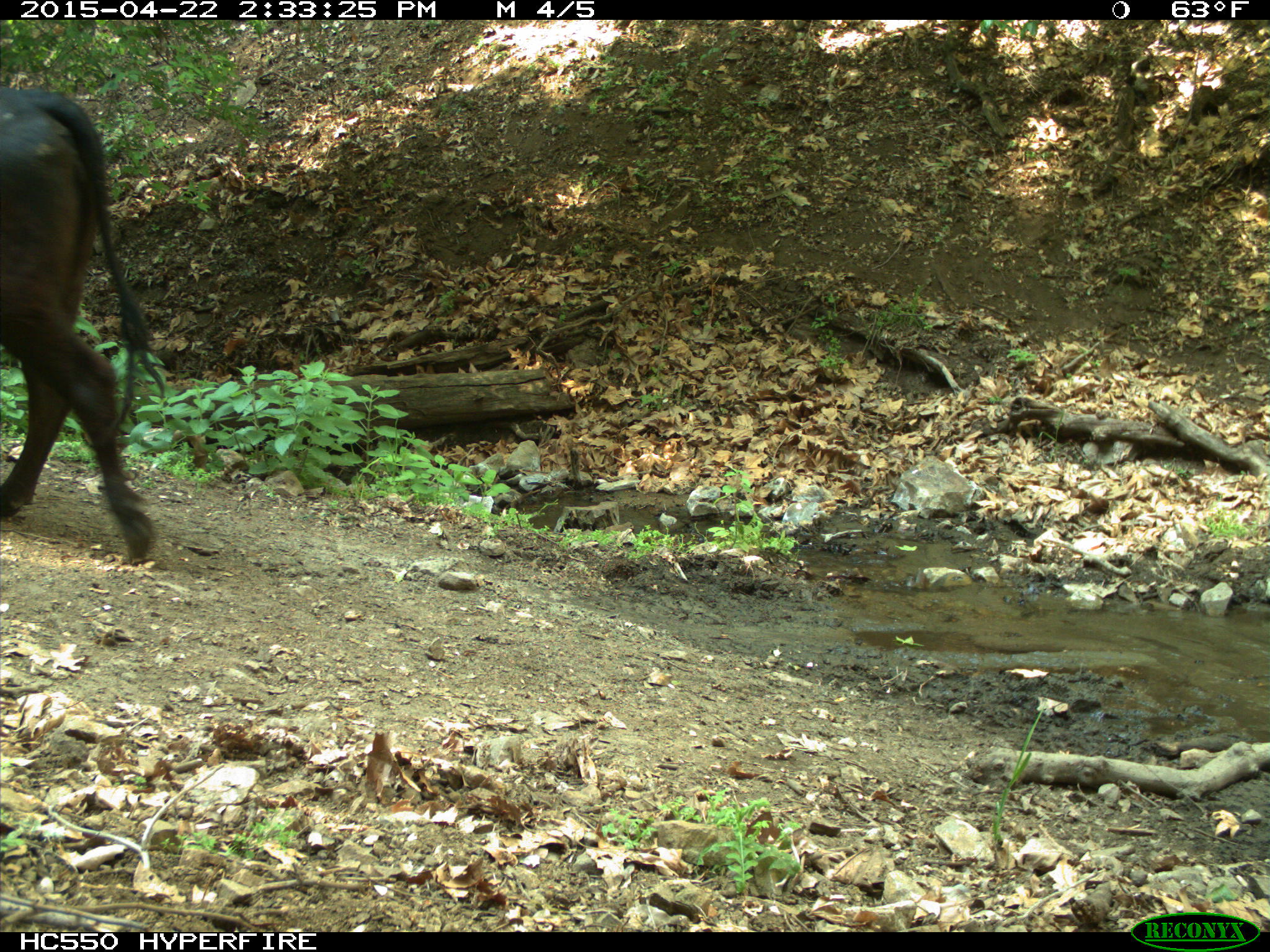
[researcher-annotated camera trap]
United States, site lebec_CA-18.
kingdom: Animalia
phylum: Chordata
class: Mammalia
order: Artiodactyla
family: Bovidae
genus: Bos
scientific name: Bos taurus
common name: domestic cow